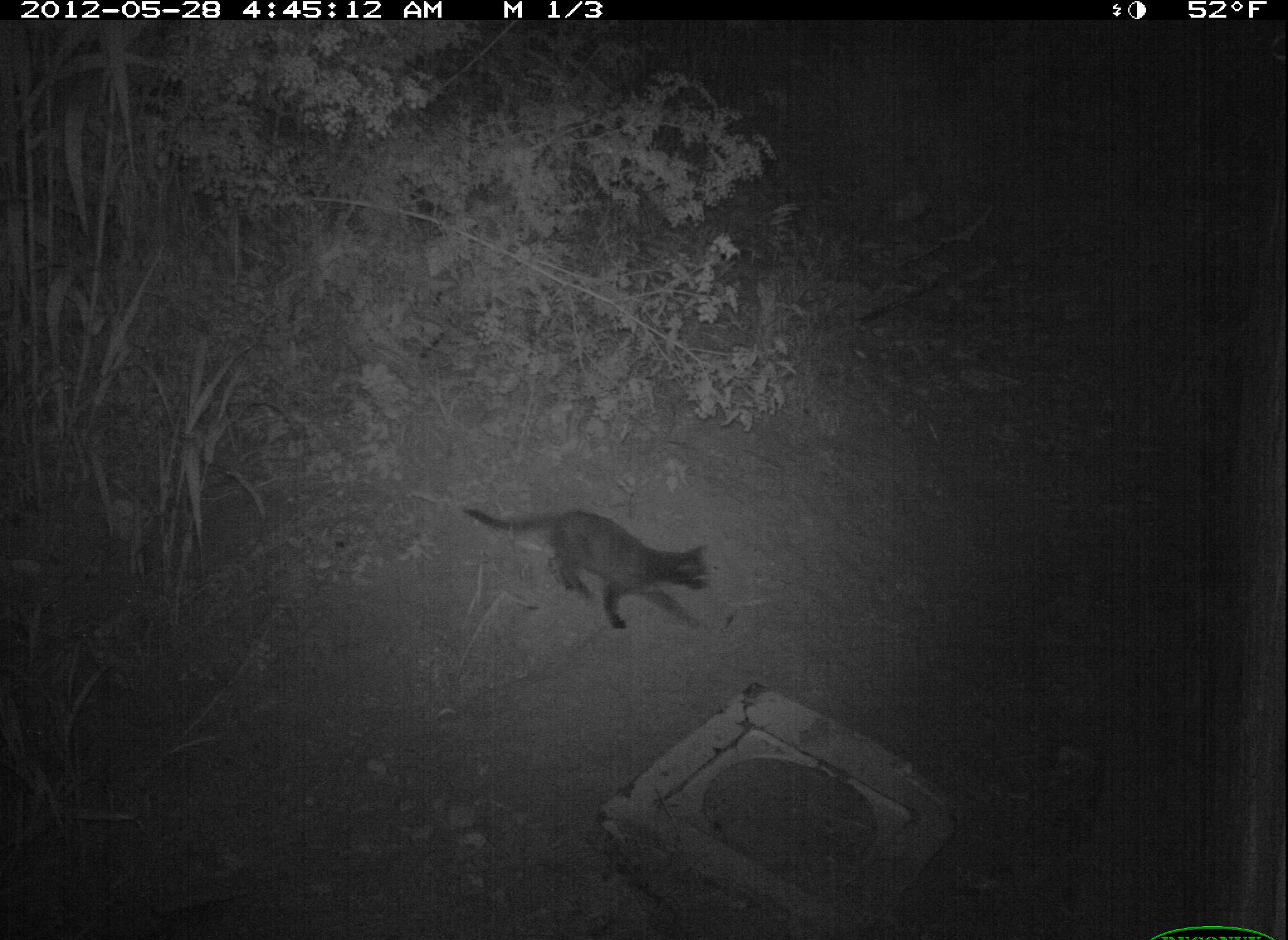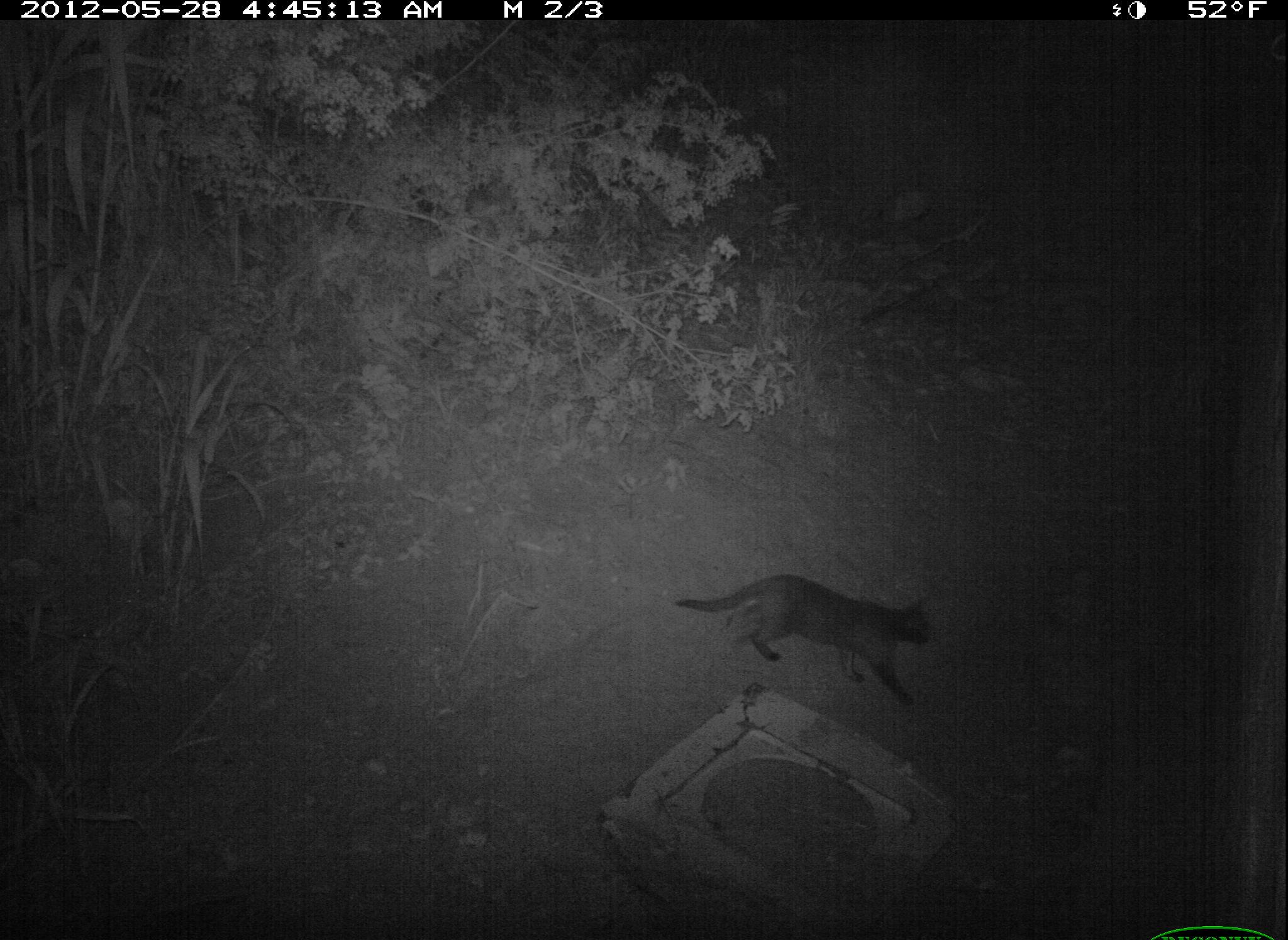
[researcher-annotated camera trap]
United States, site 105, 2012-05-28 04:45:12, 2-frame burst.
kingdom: Animalia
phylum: Chordata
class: Mammalia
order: Carnivora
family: Felidae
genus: Felis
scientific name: Felis catus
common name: cat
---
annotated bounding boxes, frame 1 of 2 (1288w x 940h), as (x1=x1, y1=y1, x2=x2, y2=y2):
cat: (x1=436, y1=480, x2=747, y2=652)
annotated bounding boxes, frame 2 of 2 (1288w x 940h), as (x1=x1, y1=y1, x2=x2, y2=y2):
cat: (x1=662, y1=559, x2=952, y2=720)